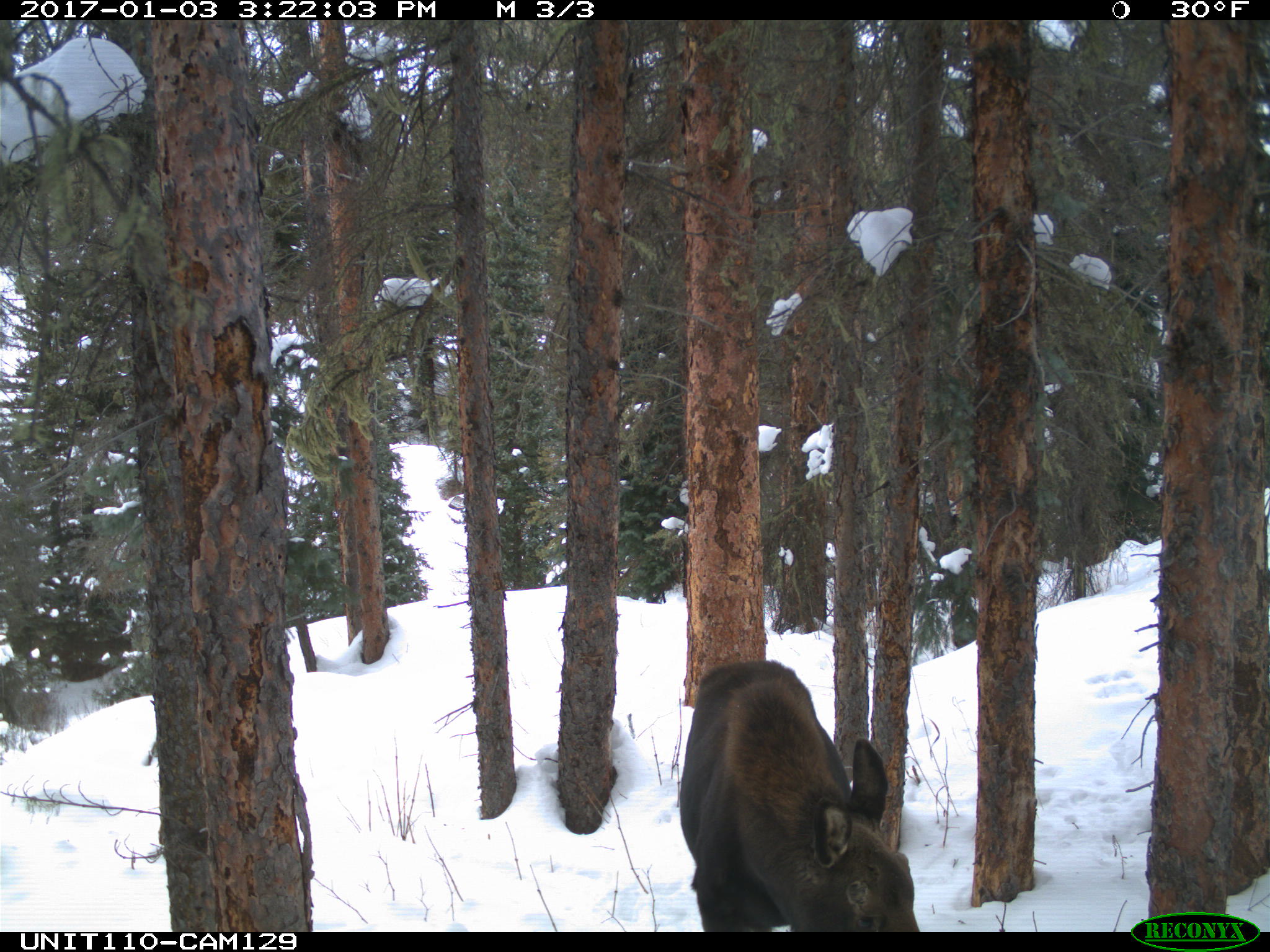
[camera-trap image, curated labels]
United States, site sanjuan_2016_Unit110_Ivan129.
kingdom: Animalia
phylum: Chordata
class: Mammalia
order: Artiodactyla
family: Cervidae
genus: Alces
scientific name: Alces alces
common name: moose